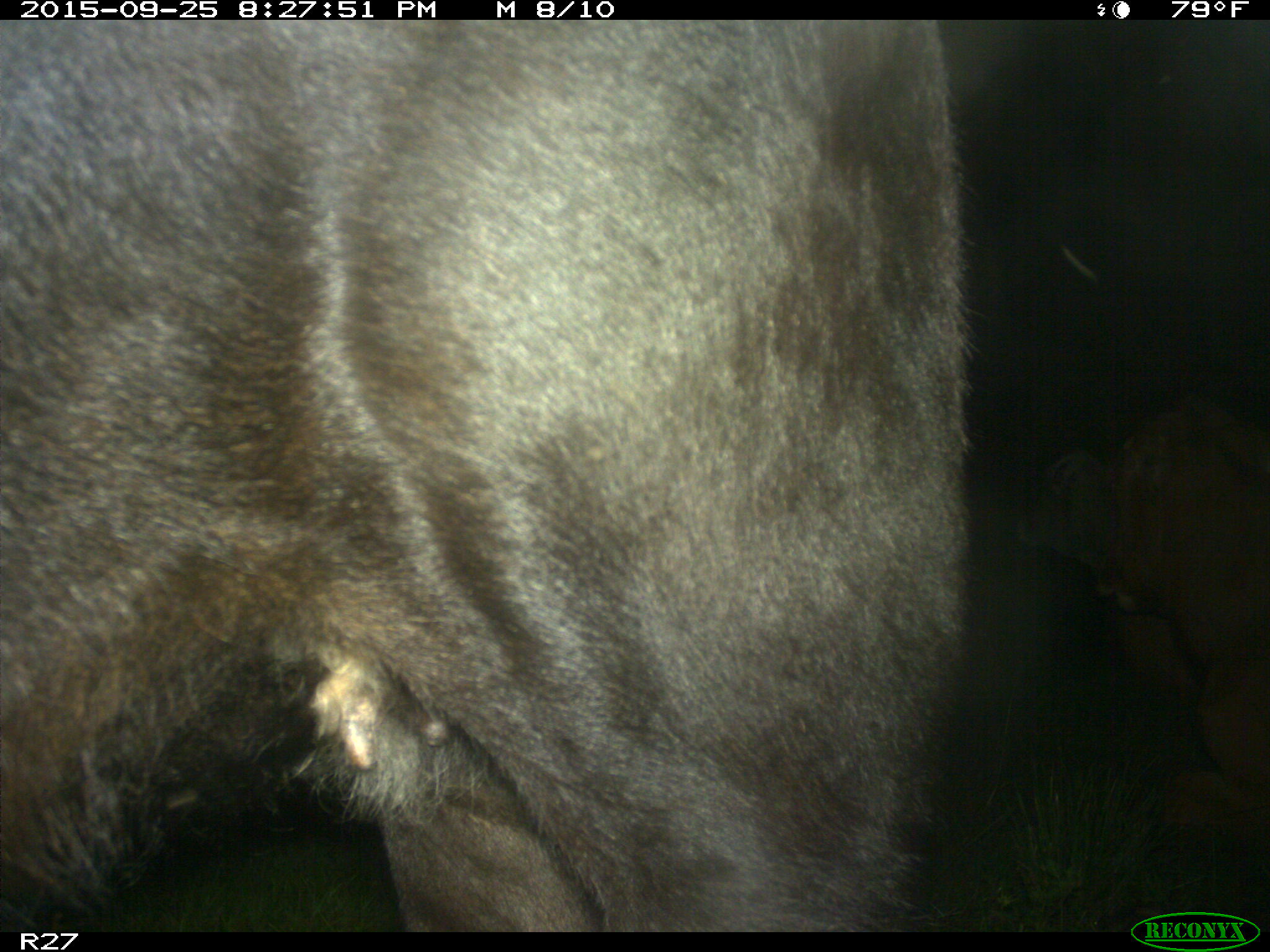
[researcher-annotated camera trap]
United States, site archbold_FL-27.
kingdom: Animalia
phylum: Chordata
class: Mammalia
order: Artiodactyla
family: Bovidae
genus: Bos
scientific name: Bos taurus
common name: domestic cow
Bos taurus (domestic cow).